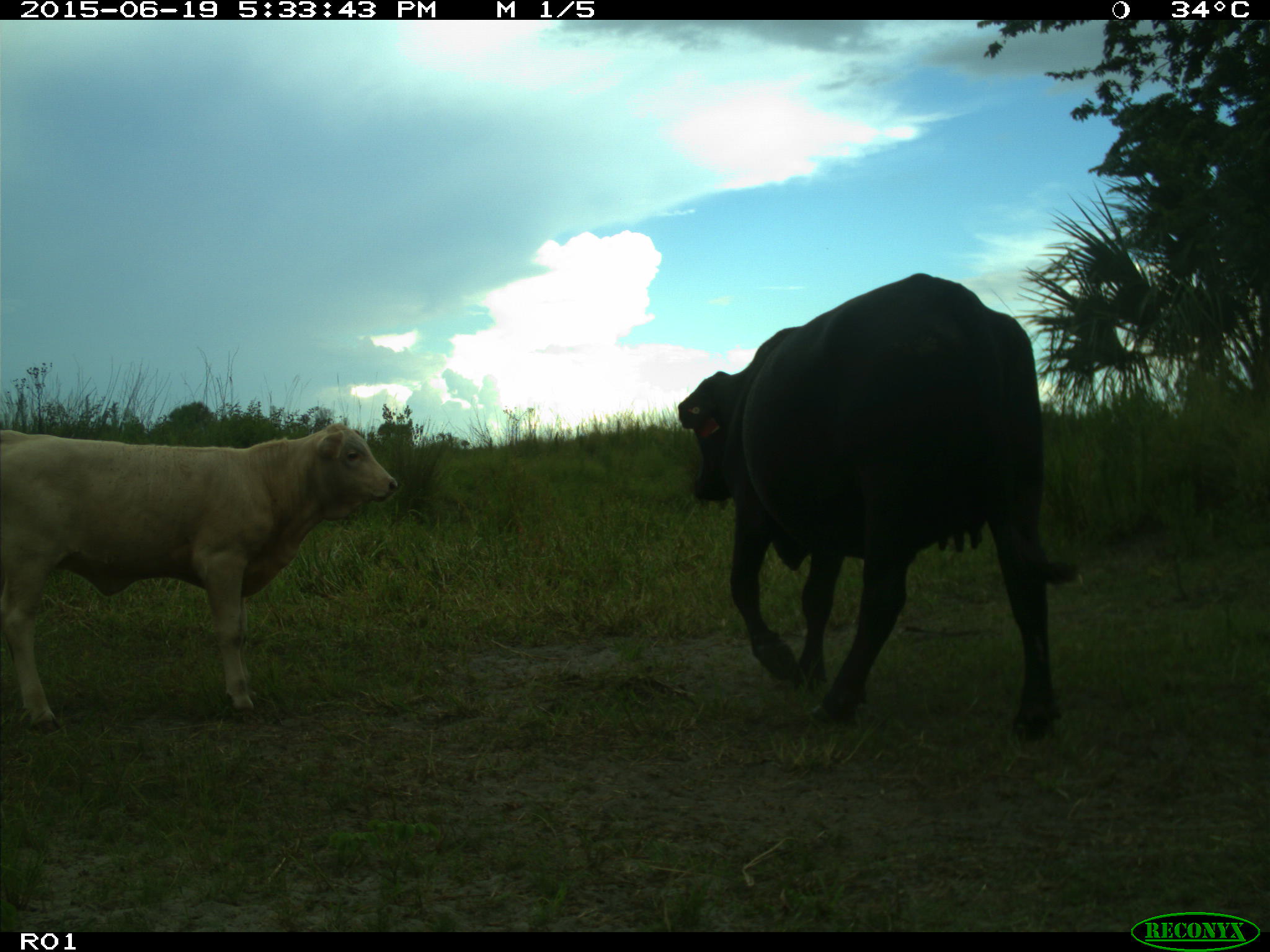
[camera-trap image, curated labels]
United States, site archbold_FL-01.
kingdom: Animalia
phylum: Chordata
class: Mammalia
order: Artiodactyla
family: Bovidae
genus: Bos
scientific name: Bos taurus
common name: domestic cow